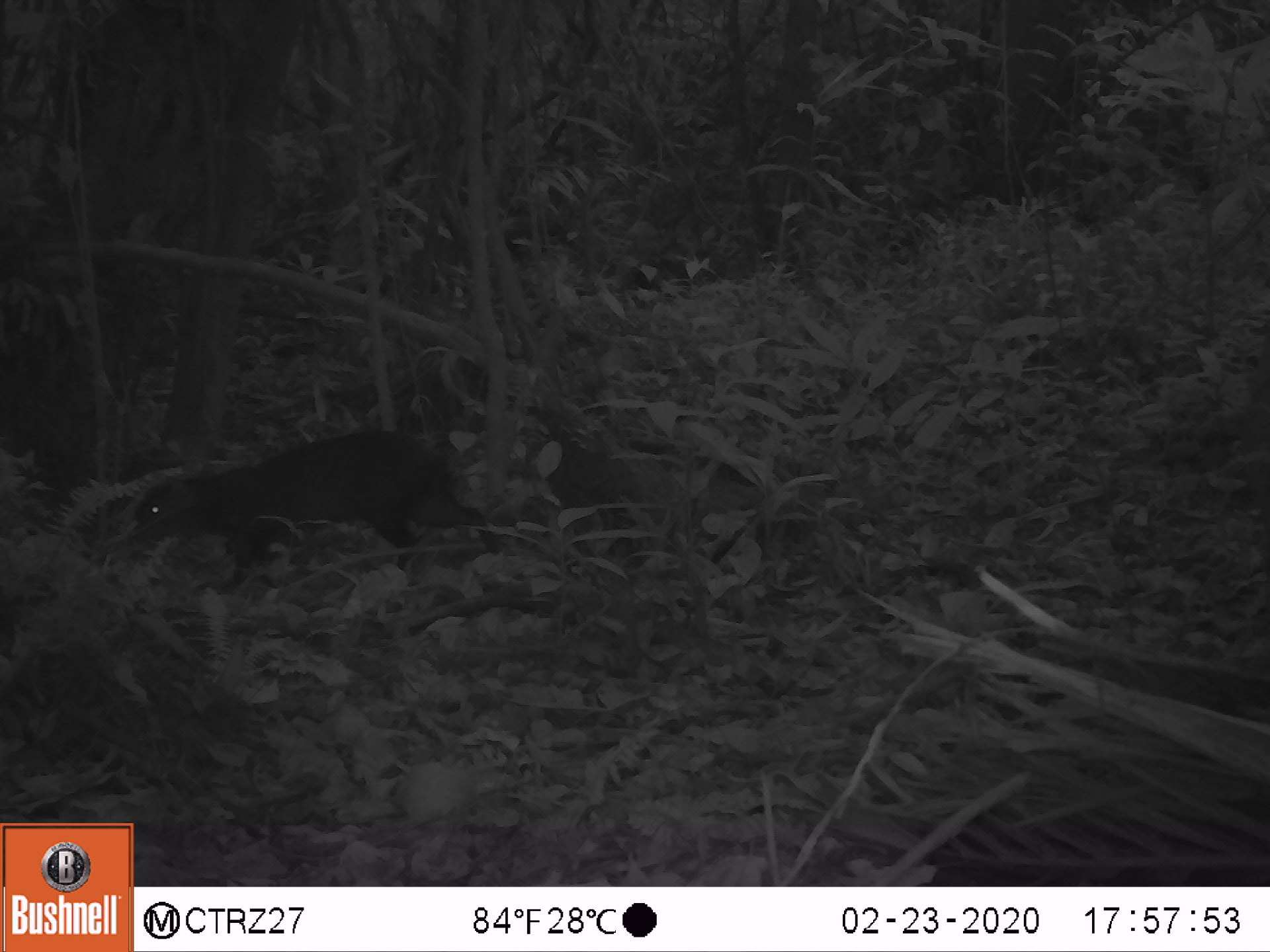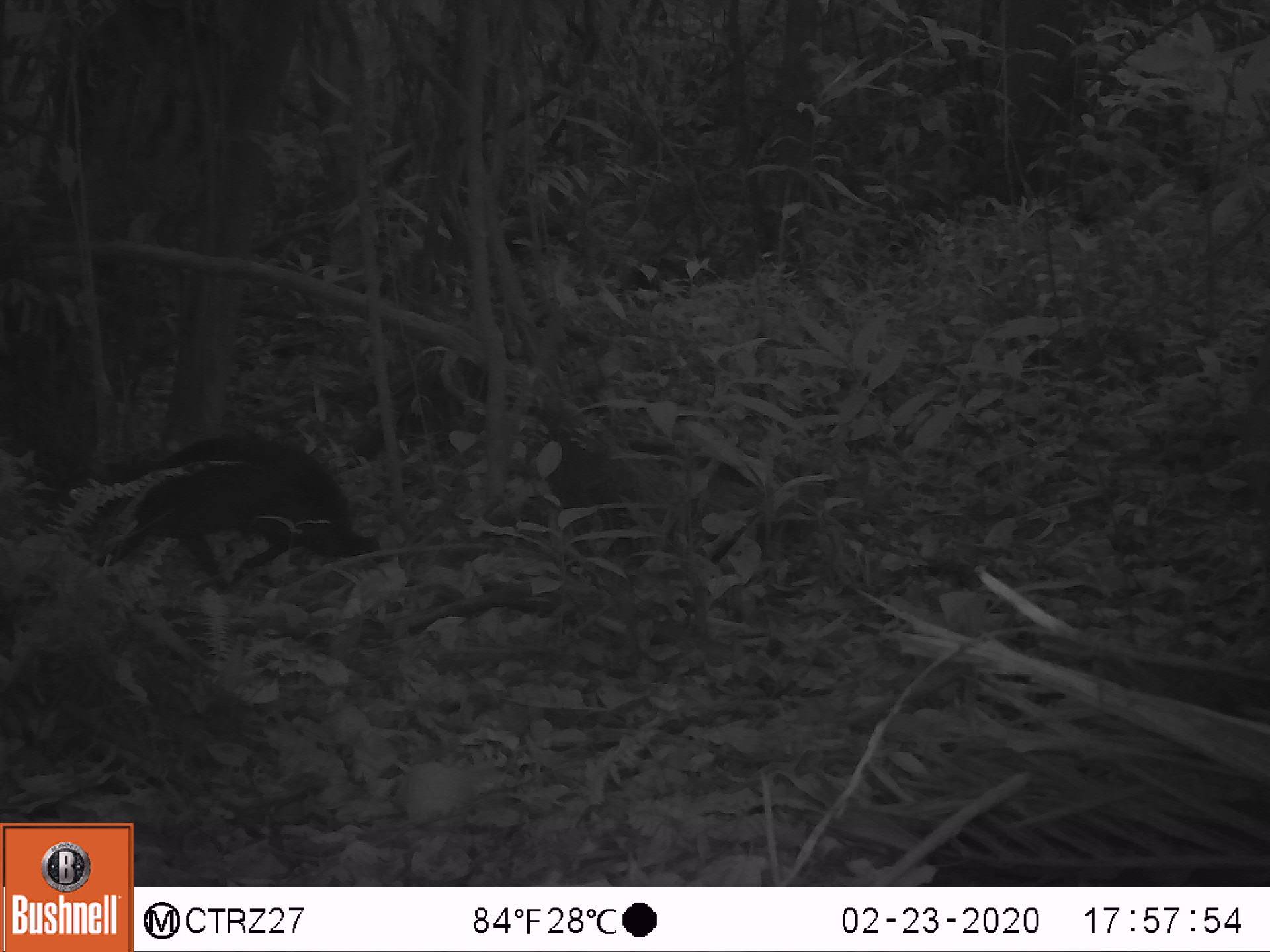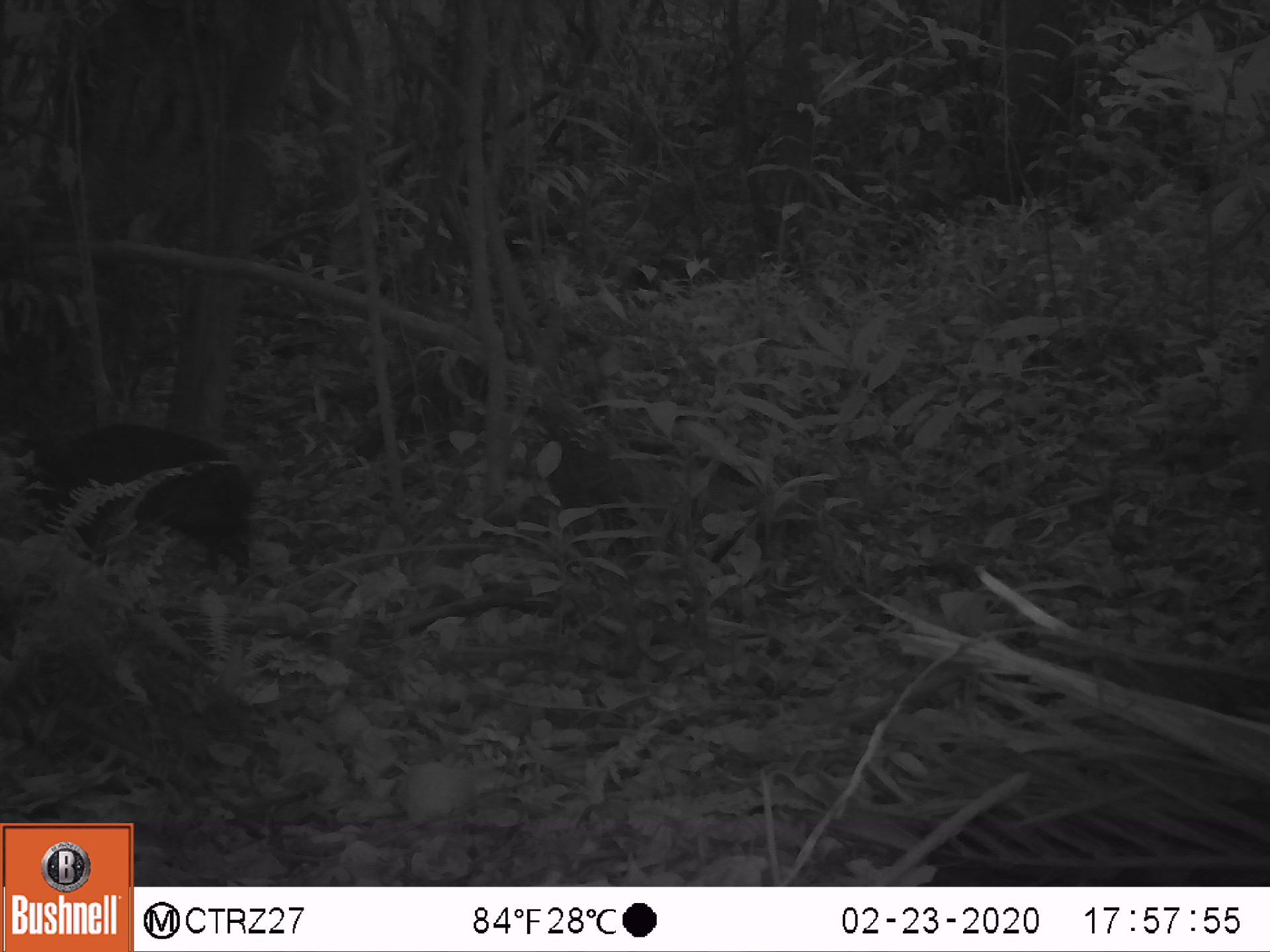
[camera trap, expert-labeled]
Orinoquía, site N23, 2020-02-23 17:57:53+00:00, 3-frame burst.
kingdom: Animalia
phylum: Chordata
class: Mammalia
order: Rodentia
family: Dasyproctidae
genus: Dasyprocta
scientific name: Dasyprocta fuliginosa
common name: black agouti